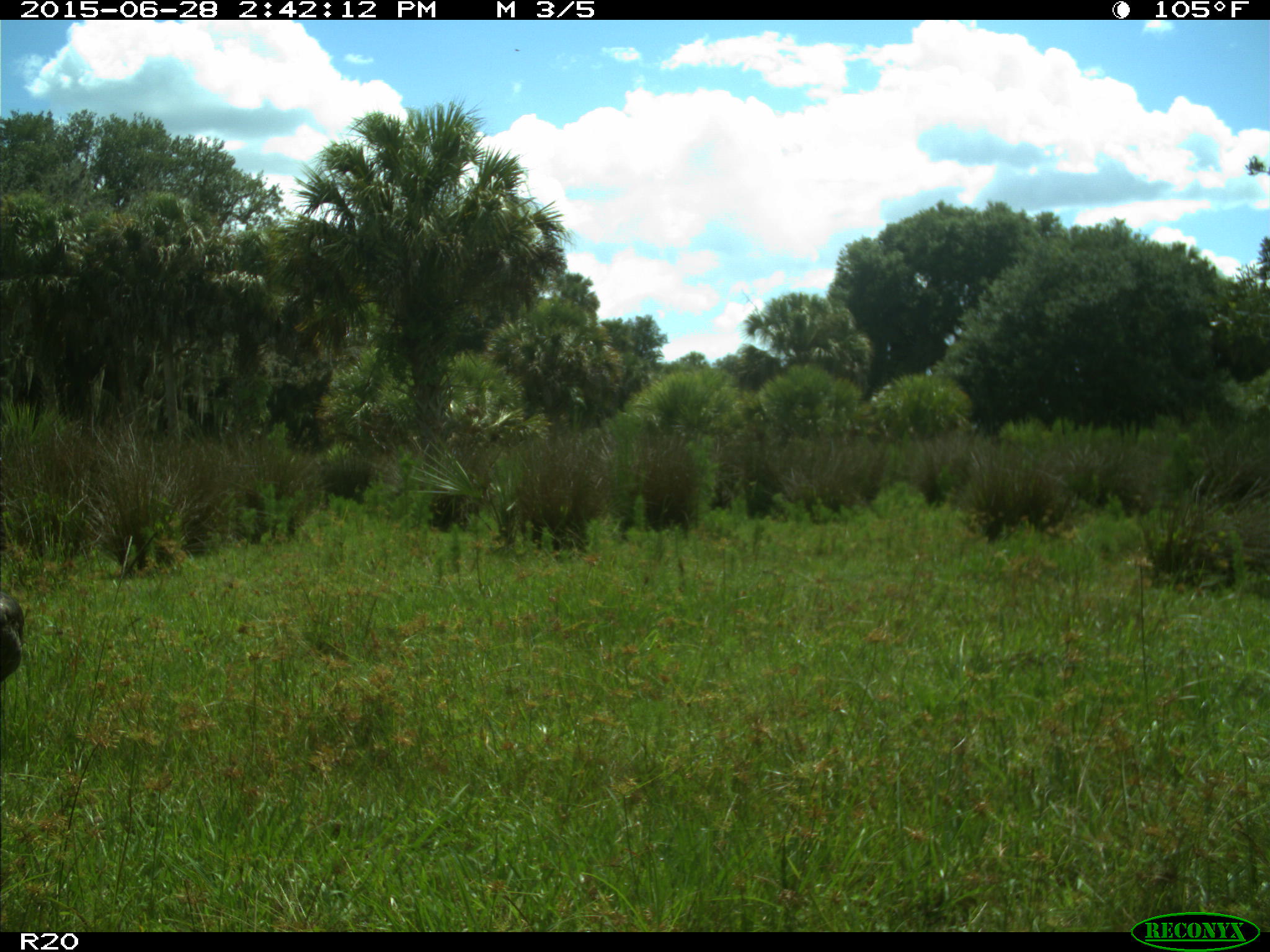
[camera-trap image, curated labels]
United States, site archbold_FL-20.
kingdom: Animalia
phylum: Chordata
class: Aves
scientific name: Aves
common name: birds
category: unidentified bird